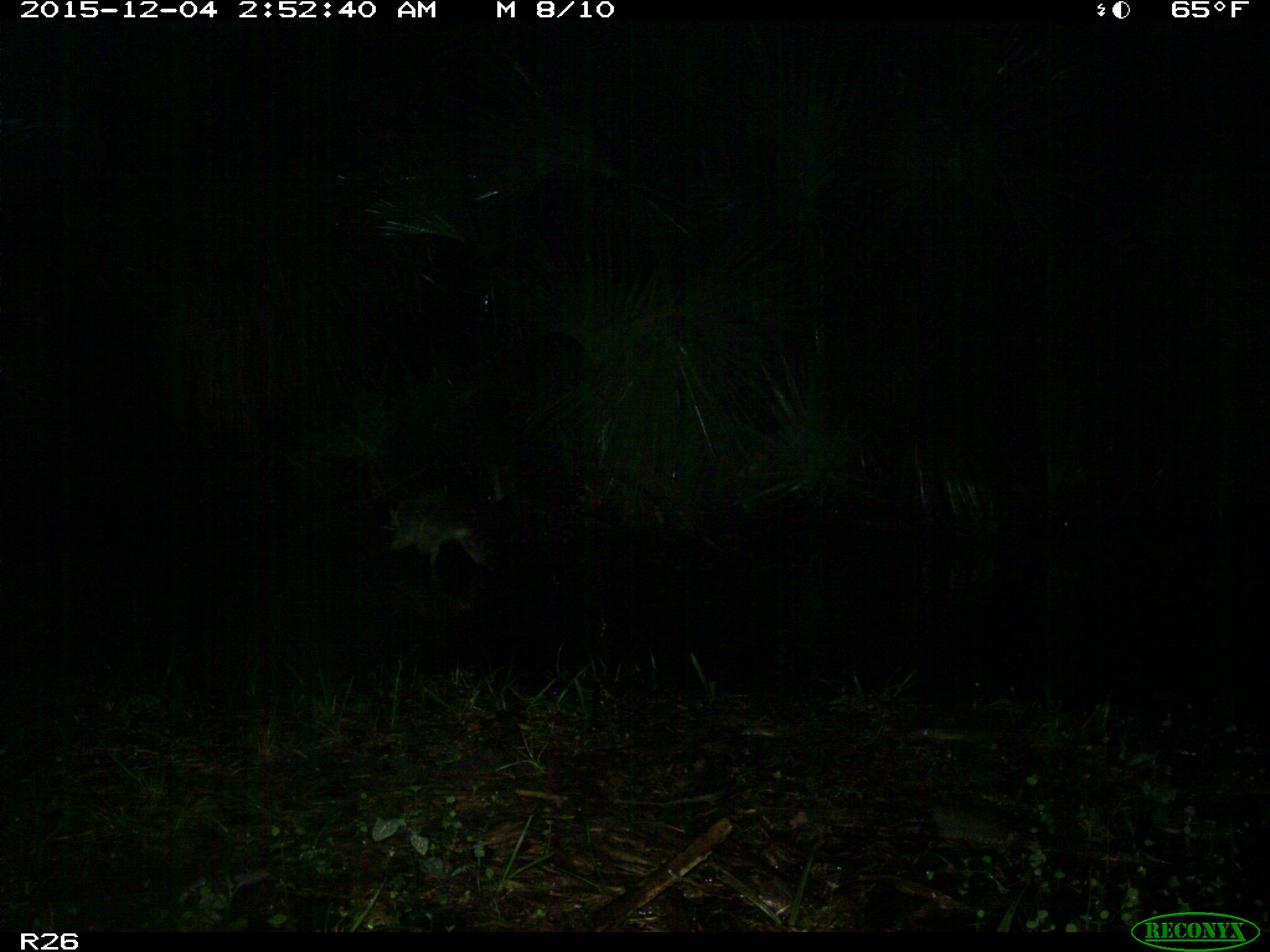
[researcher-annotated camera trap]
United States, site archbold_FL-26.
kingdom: Animalia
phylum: Chordata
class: Mammalia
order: Carnivora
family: Procyonidae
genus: Procyon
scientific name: Procyon lotor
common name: common raccoon